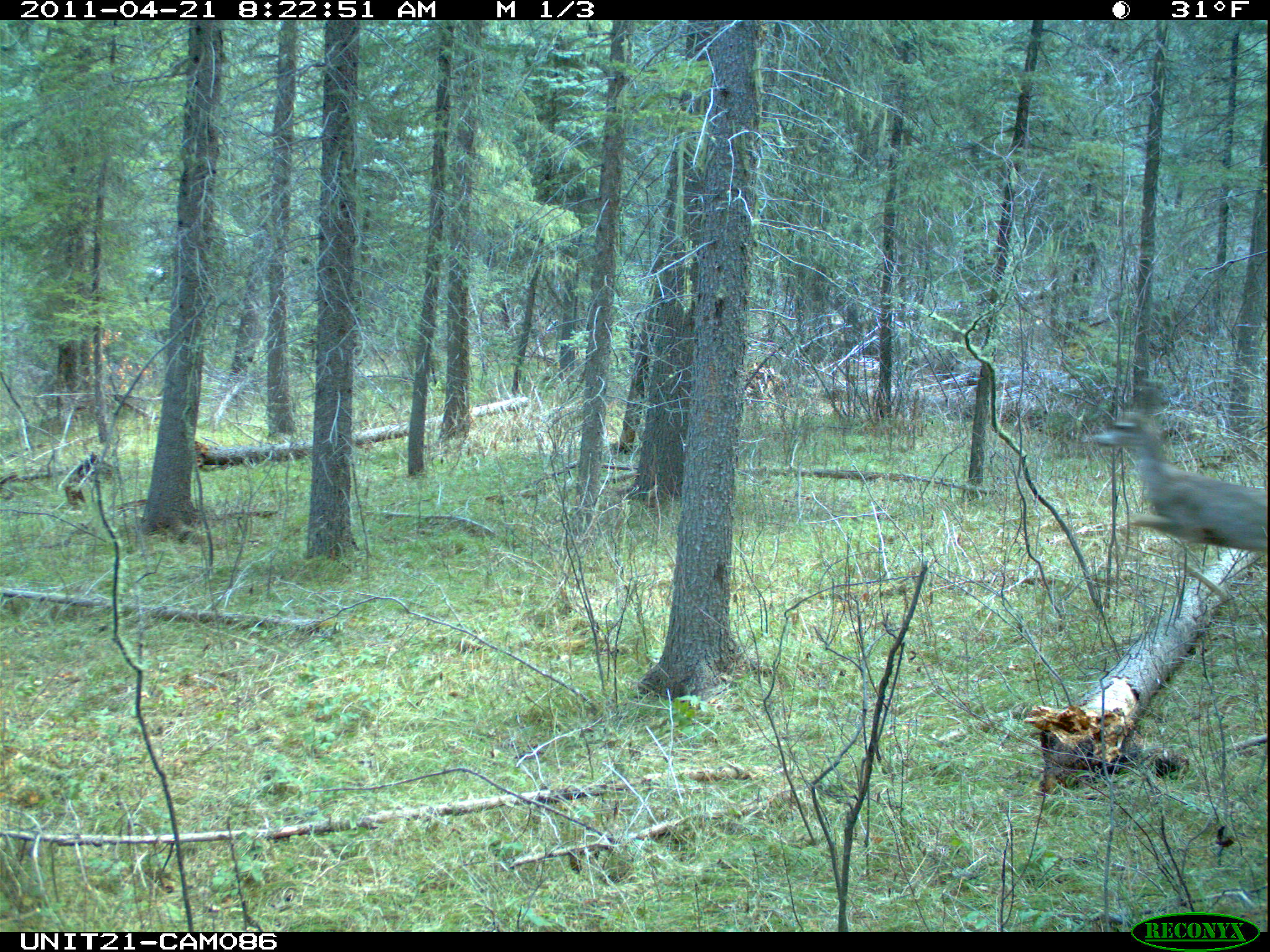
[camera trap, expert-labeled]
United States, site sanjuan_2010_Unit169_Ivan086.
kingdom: Animalia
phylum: Chordata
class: Mammalia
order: Artiodactyla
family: Cervidae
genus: Odocoileus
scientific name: Odocoileus hemionus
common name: mule deer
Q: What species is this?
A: Odocoileus hemionus (mule deer).